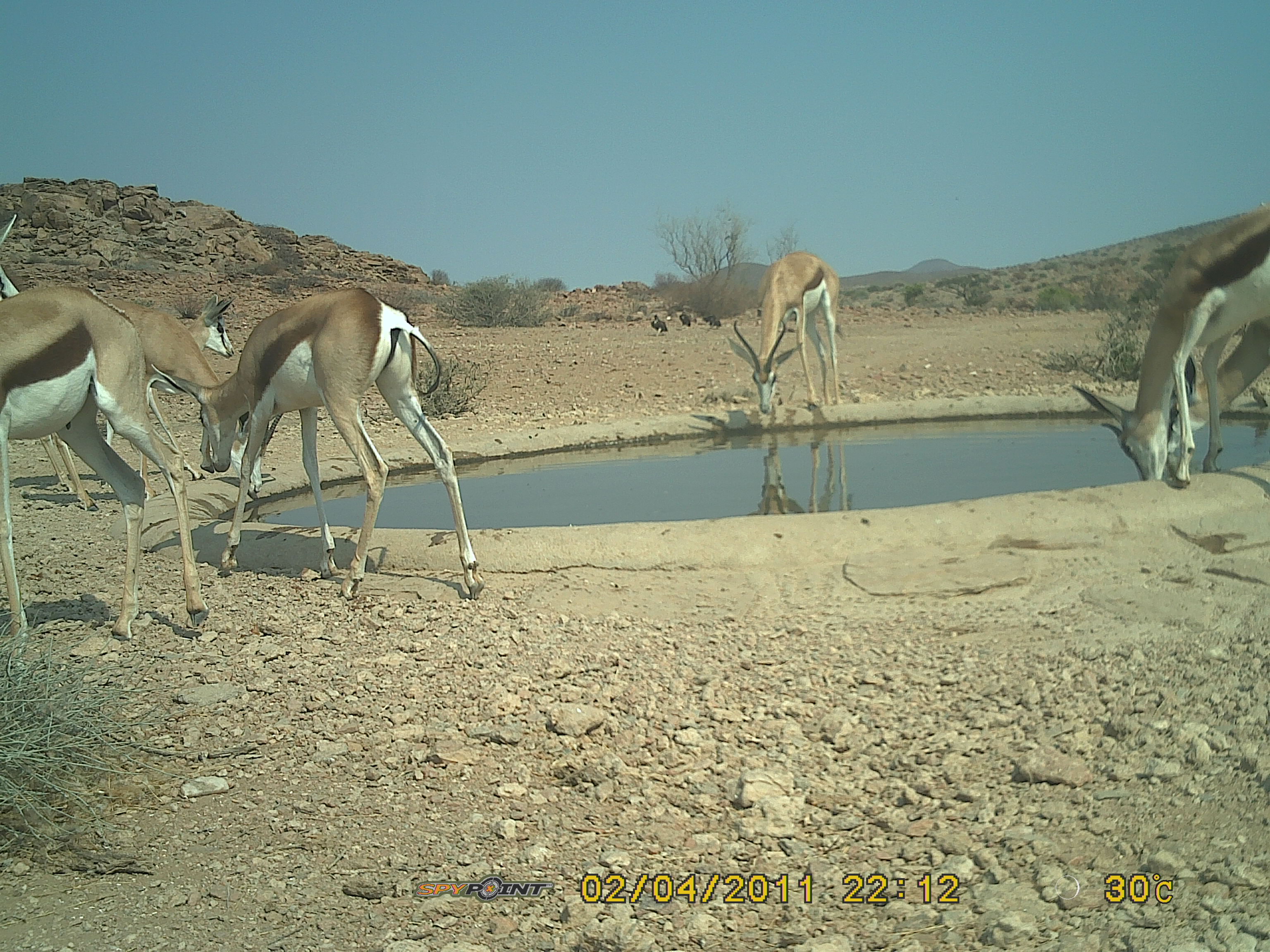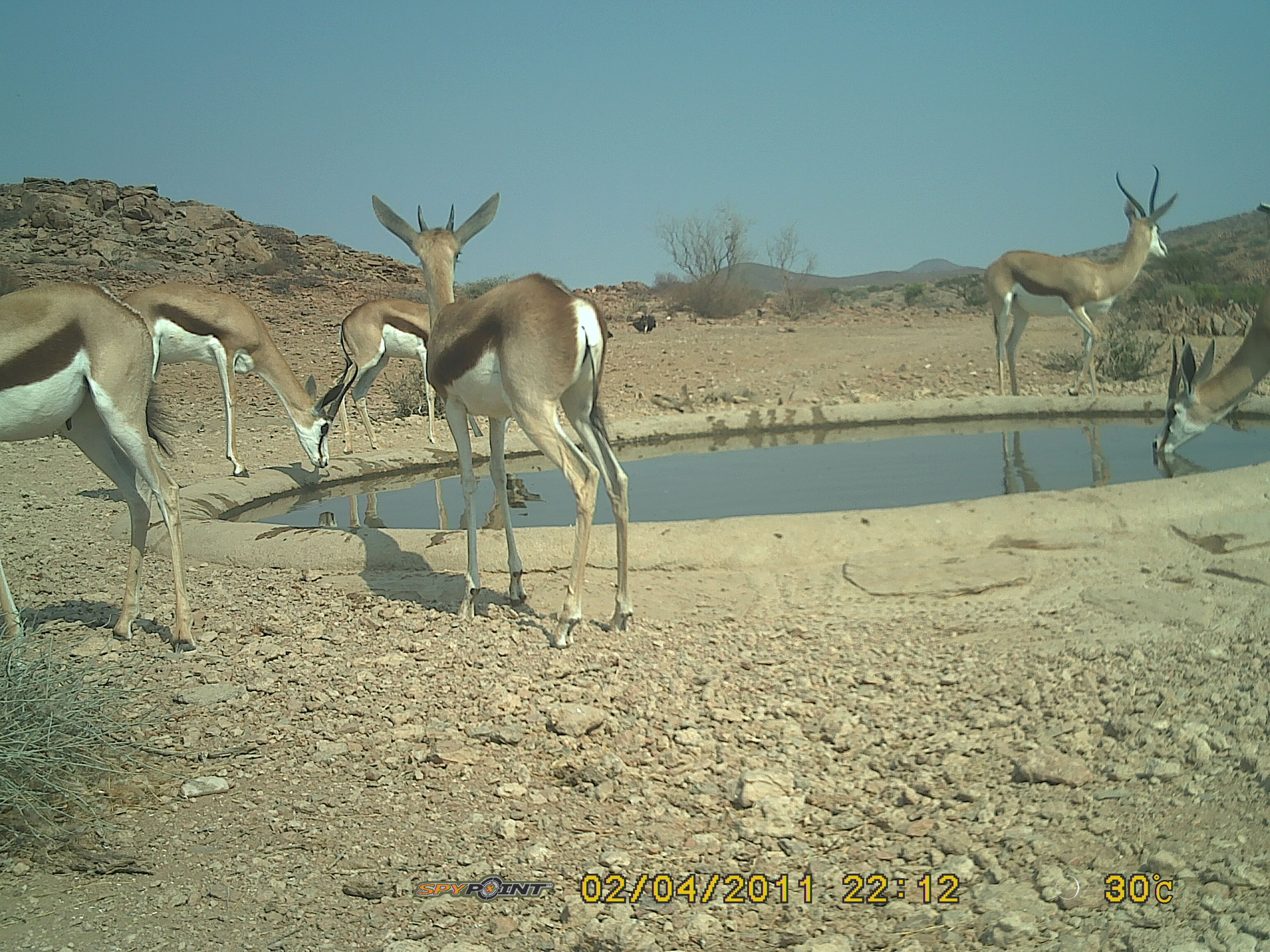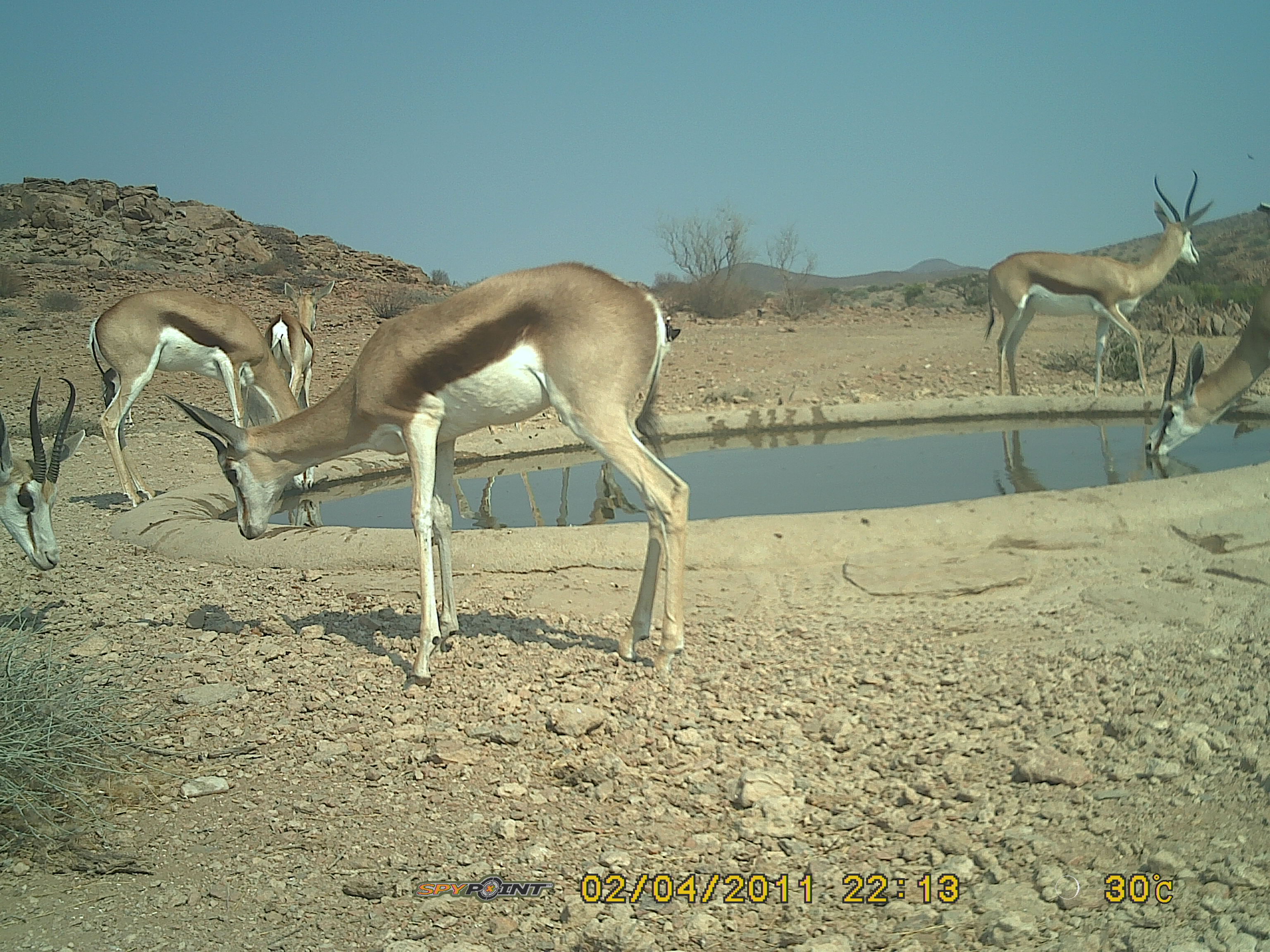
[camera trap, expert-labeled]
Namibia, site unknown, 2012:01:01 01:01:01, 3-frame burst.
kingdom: Animalia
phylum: Chordata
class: Mammalia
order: Artiodactyla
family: Bovidae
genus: Antidorcas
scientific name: Antidorcas marsupialis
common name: springbok